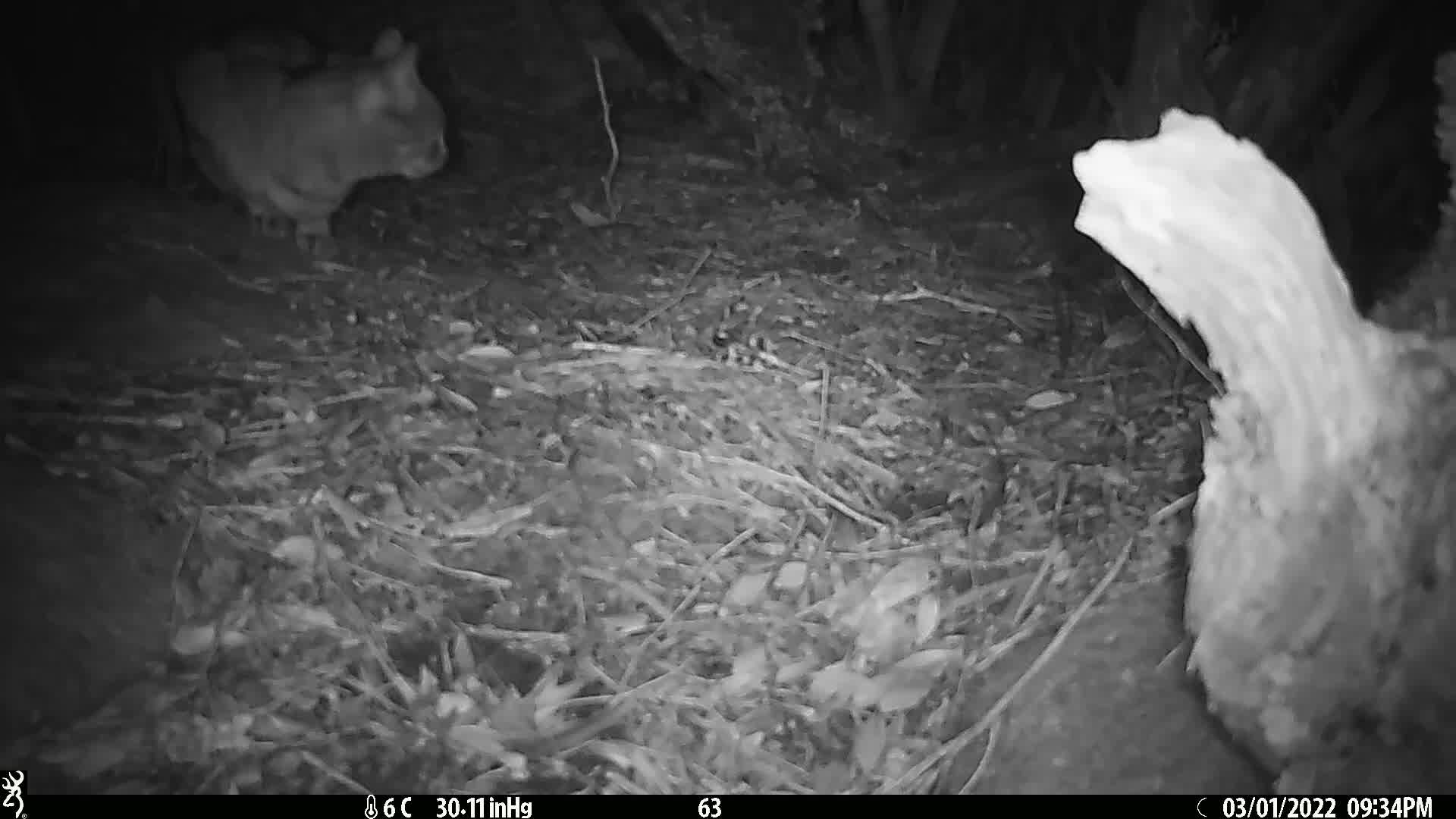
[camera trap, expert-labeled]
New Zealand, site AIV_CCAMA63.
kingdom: Animalia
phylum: Chordata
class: Mammalia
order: Carnivora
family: Felidae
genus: Felis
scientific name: Felis catus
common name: domestic cat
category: cat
Cat (domestic cat) (Felis catus).